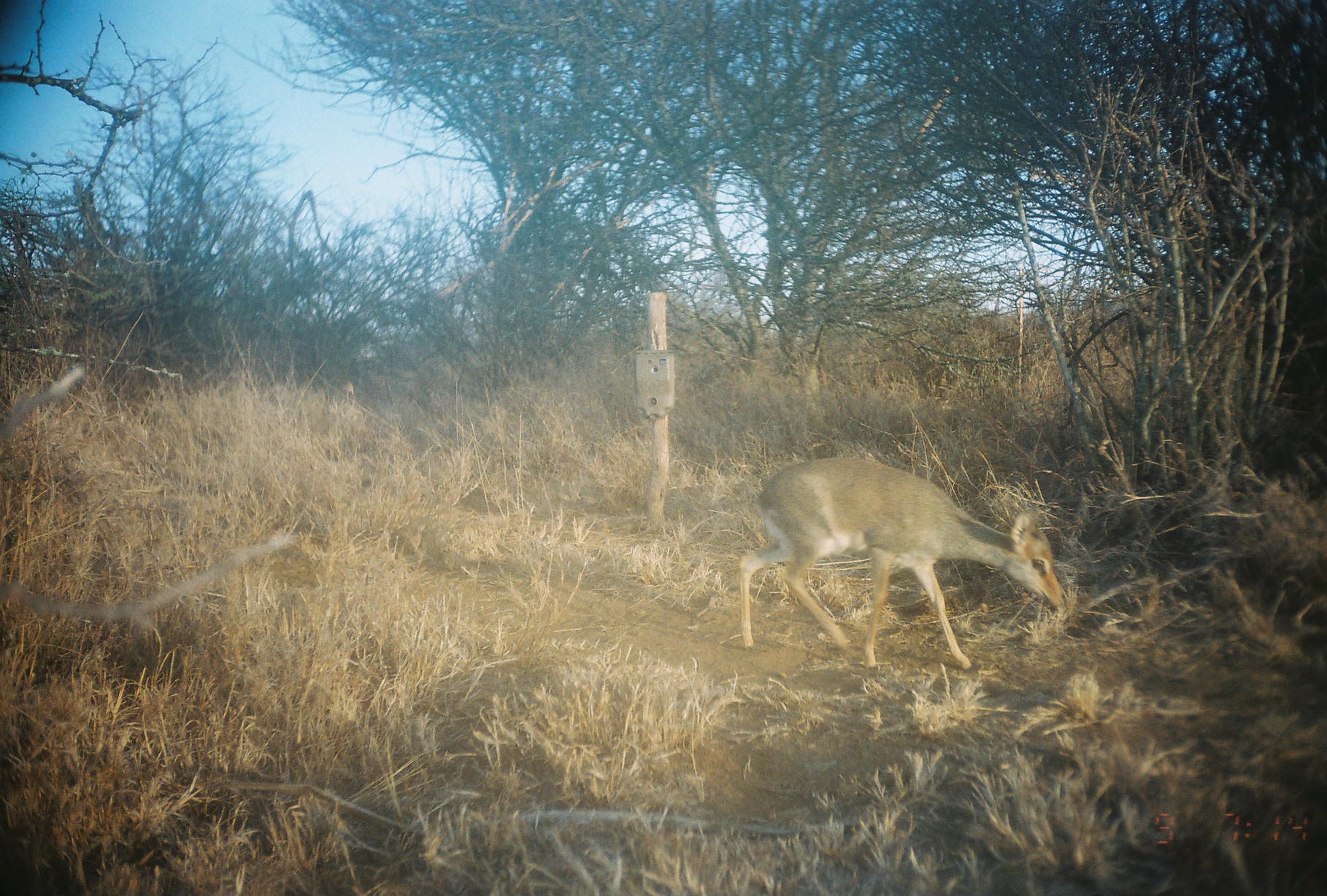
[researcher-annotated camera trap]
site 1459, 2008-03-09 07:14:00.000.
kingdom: Animalia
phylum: Chordata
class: Mammalia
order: Artiodactyla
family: Bovidae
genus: Madoqua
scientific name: Madoqua guentheri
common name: günther's dik-dik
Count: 1.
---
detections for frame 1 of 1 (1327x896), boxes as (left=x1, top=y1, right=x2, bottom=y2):
madoqua guentheri: (left=737, top=455, right=1067, bottom=671)